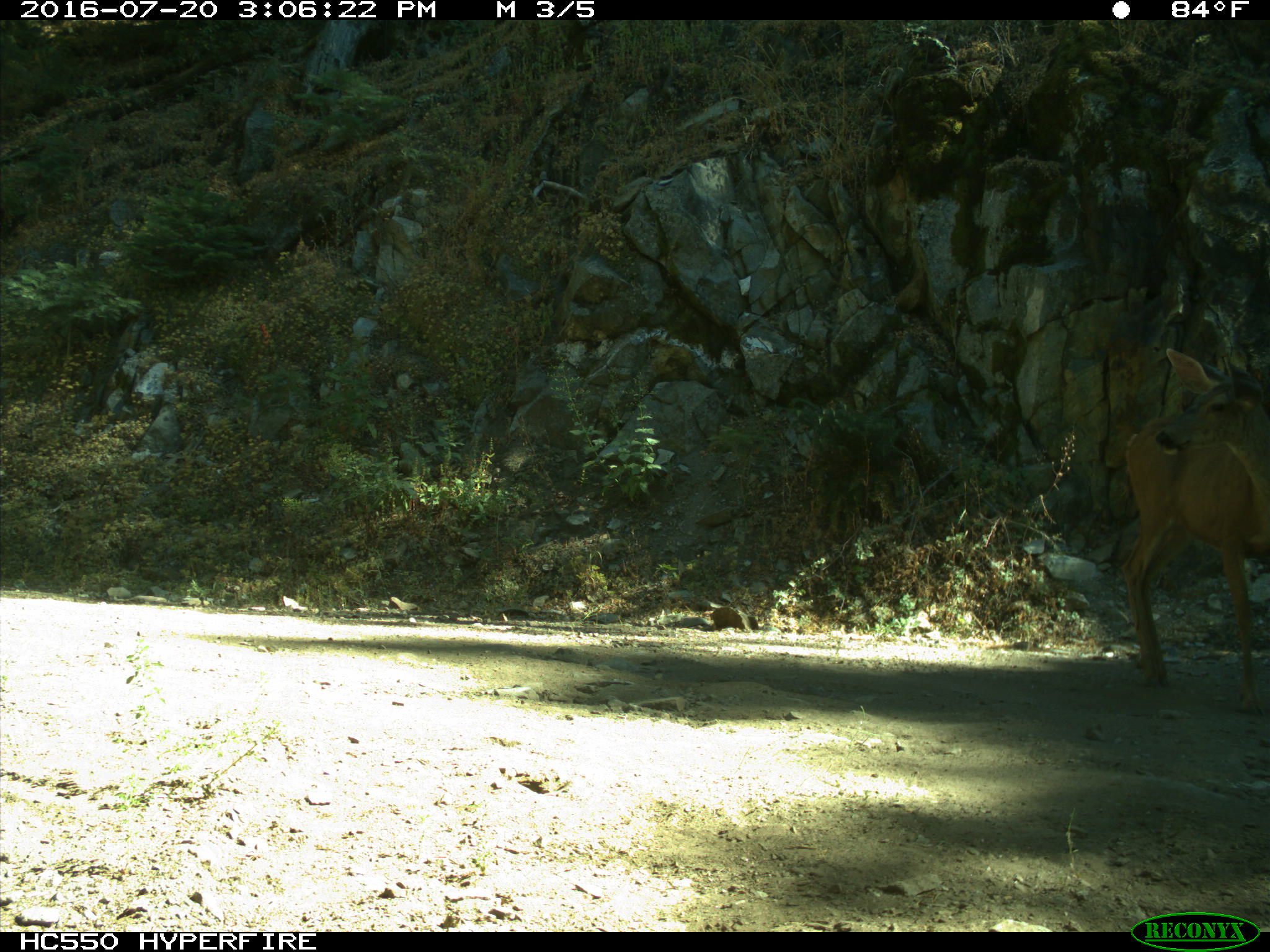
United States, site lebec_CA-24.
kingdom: Animalia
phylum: Chordata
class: Mammalia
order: Artiodactyla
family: Cervidae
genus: Odocoileus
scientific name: Odocoileus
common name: deer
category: unidentified deer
Unidentified deer (deer) (Odocoileus).